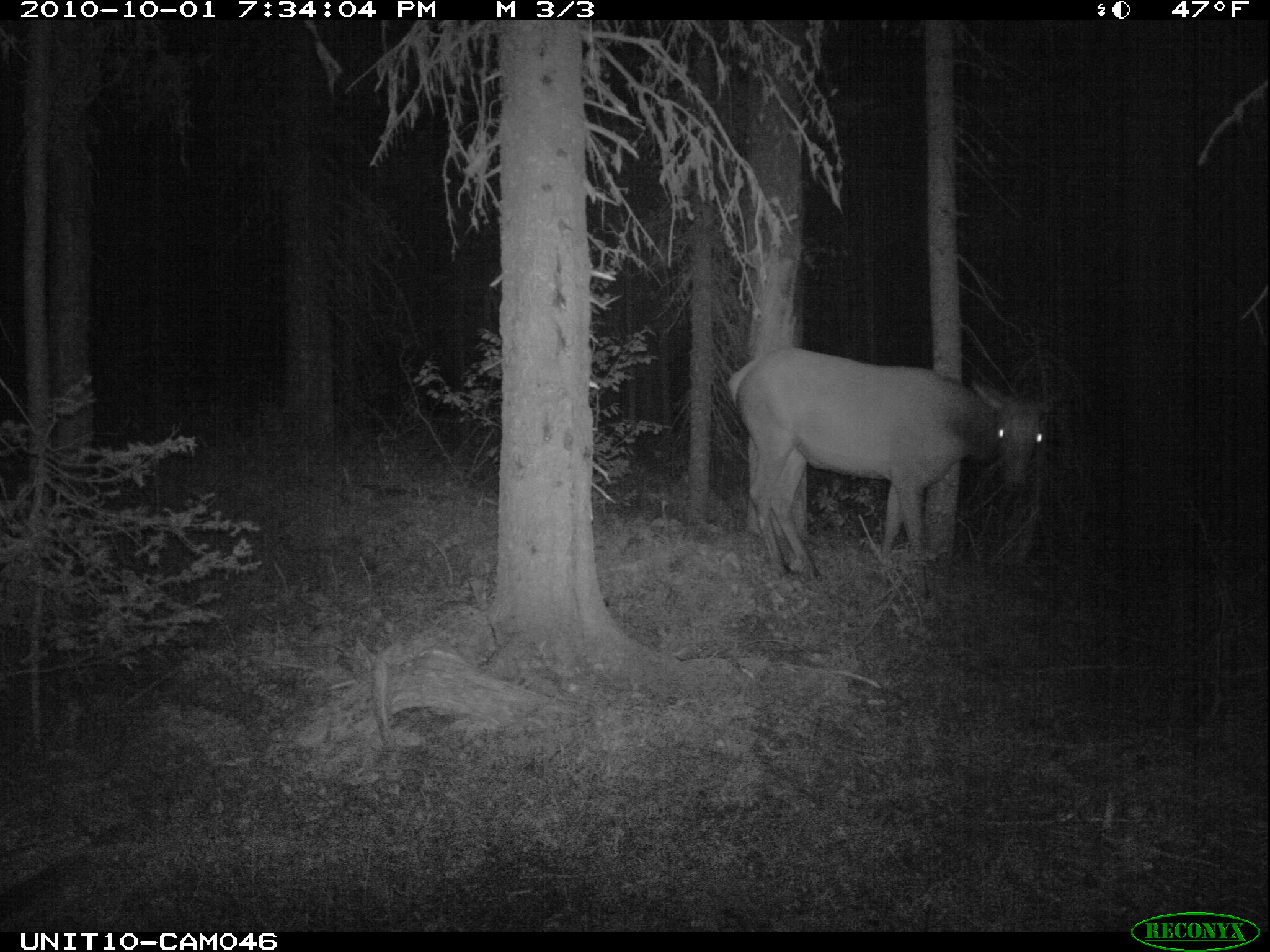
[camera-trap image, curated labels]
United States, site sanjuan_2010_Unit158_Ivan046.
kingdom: Animalia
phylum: Chordata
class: Mammalia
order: Artiodactyla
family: Cervidae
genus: Cervus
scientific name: Cervus elaphus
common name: red deer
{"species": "Cervus elaphus (red deer)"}